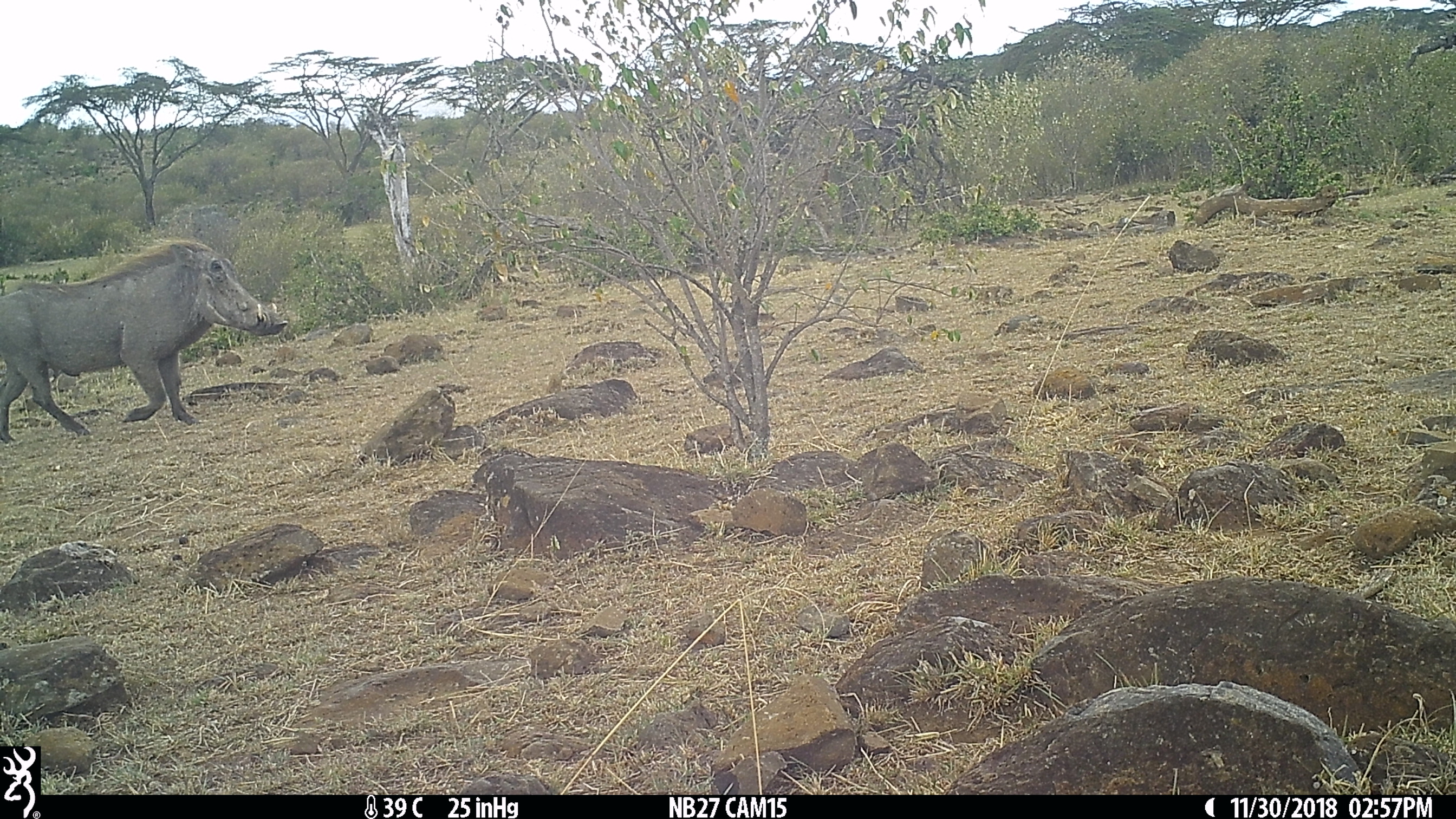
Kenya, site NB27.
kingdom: Animalia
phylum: Chordata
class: Mammalia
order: Artiodactyla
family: Suidae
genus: Phacochoerus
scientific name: Phacochoerus africanus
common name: common warthog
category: warthog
Warthog (common warthog) (Phacochoerus africanus).